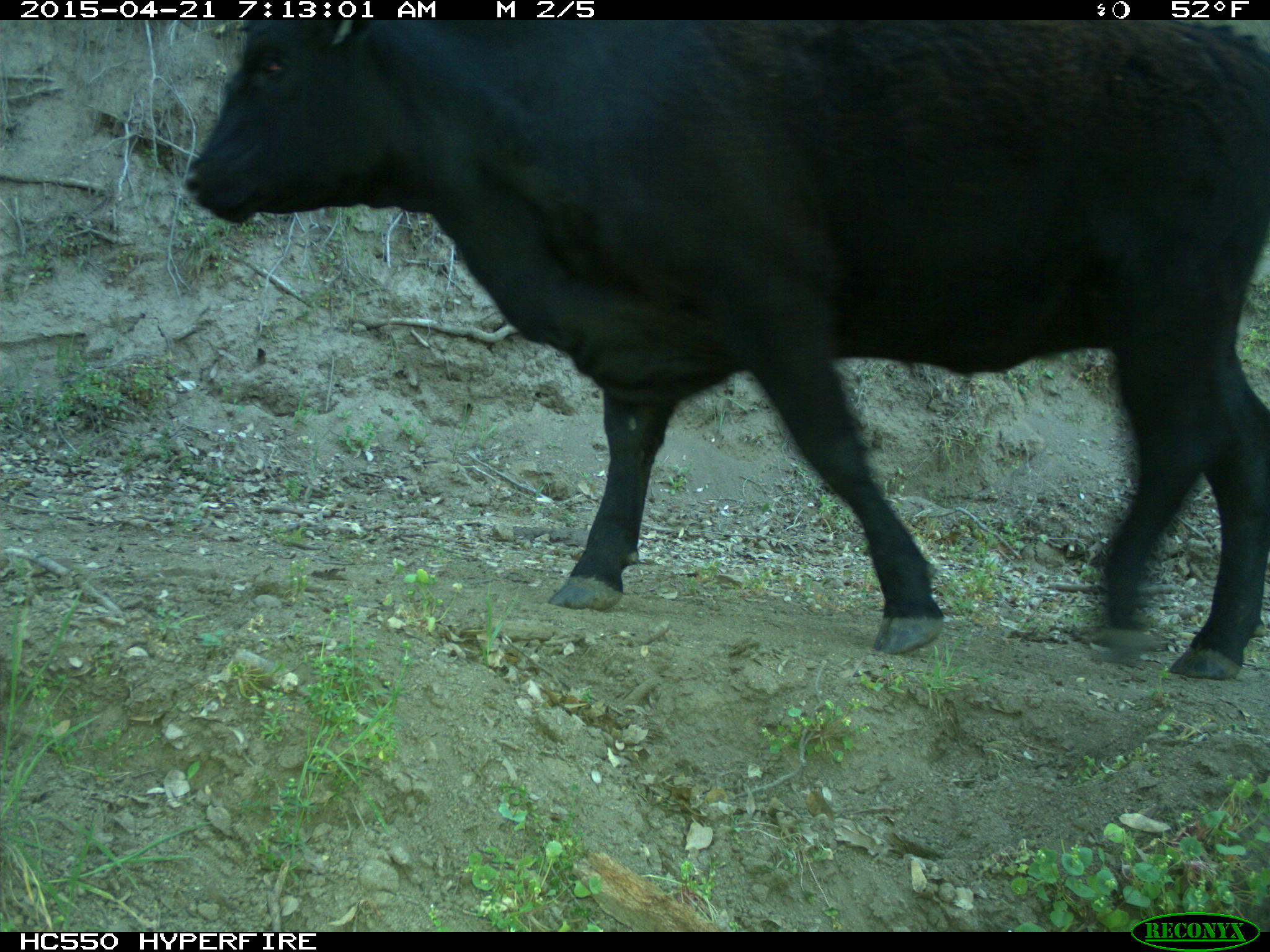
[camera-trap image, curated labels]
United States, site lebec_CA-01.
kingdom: Animalia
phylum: Chordata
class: Mammalia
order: Artiodactyla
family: Bovidae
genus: Bos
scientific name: Bos taurus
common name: domestic cow